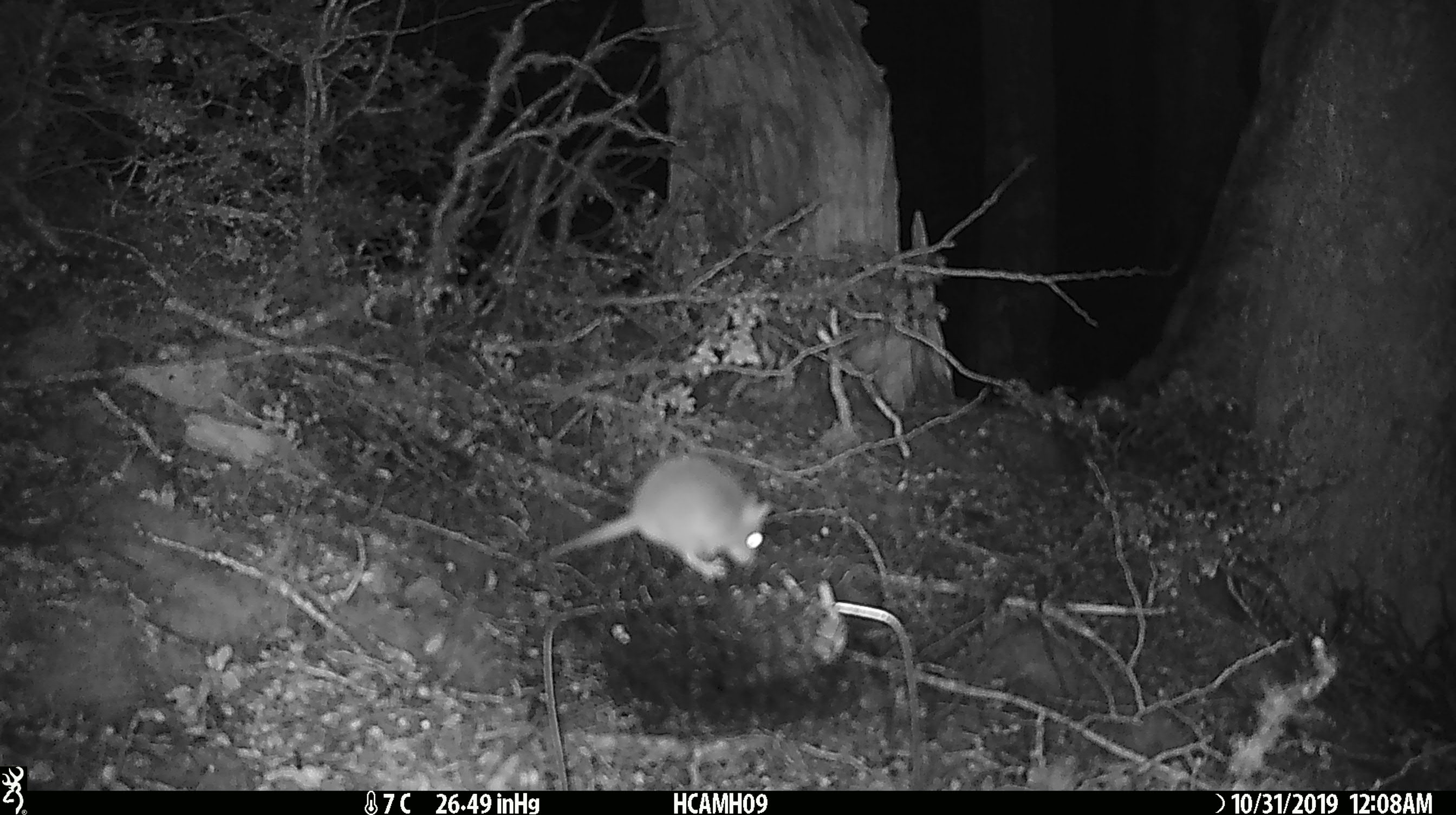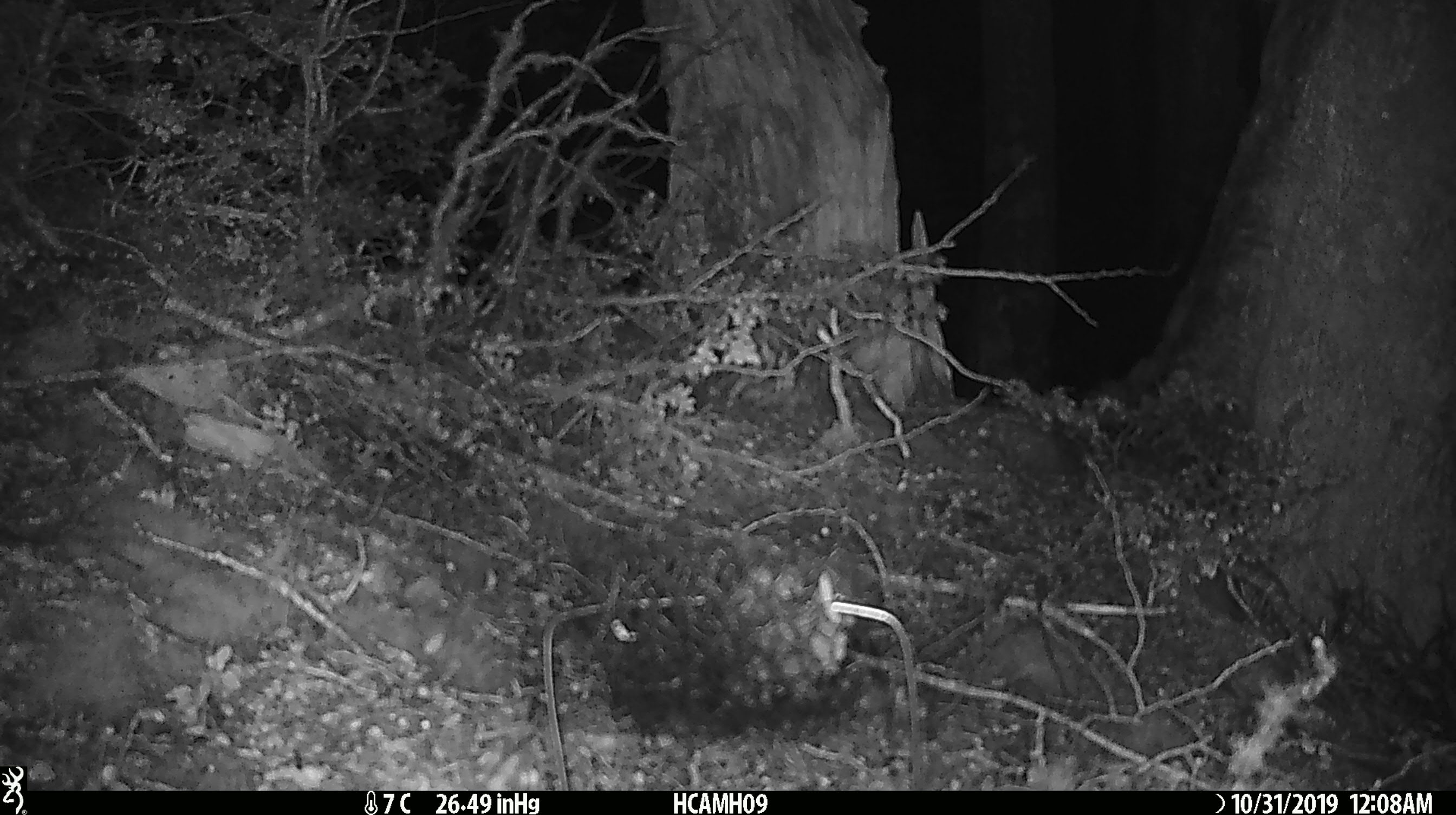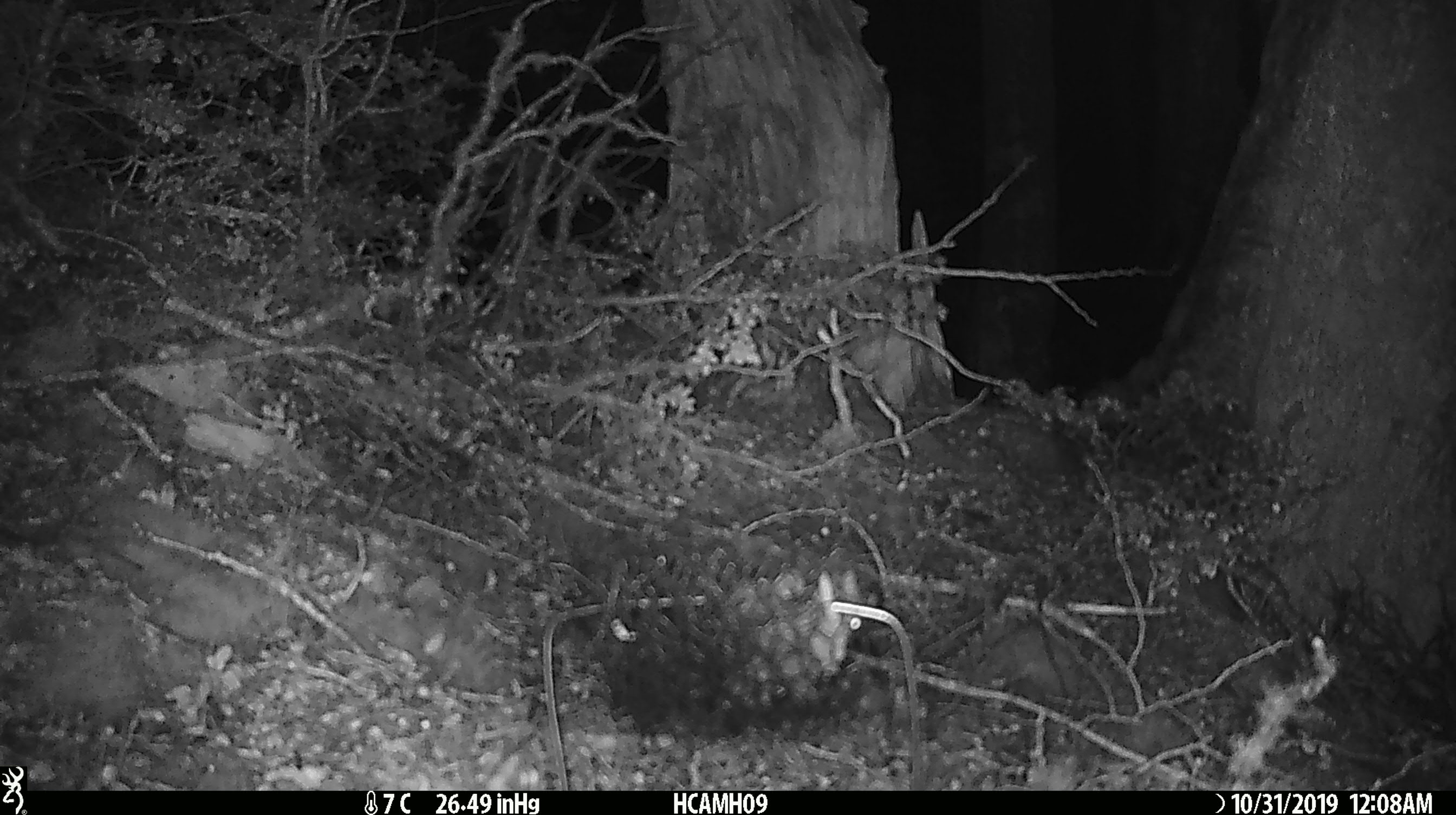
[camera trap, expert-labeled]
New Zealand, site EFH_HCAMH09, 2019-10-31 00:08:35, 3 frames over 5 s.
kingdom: Animalia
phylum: Chordata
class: Mammalia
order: Rodentia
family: Muridae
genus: Mus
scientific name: Mus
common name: mouse